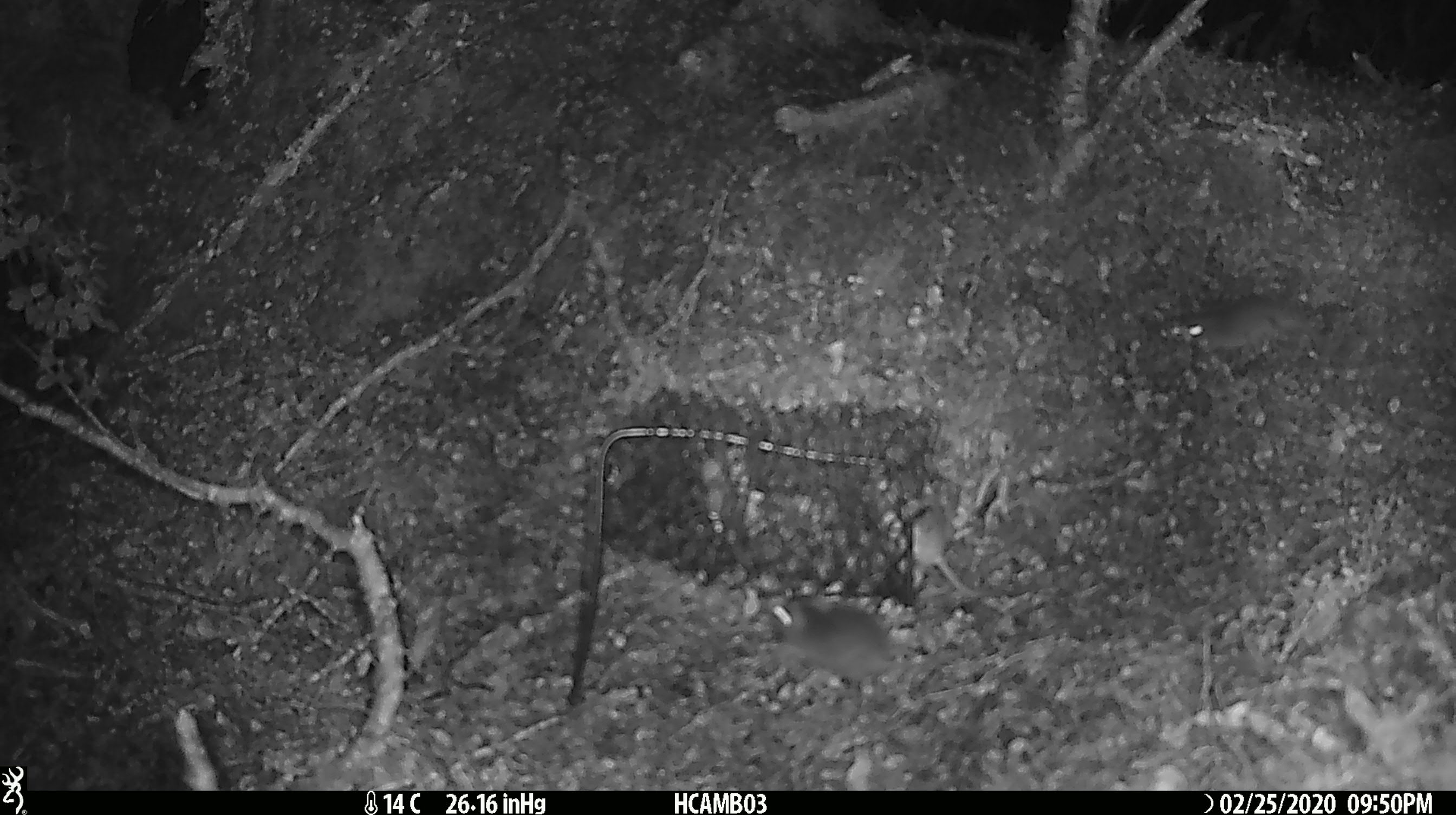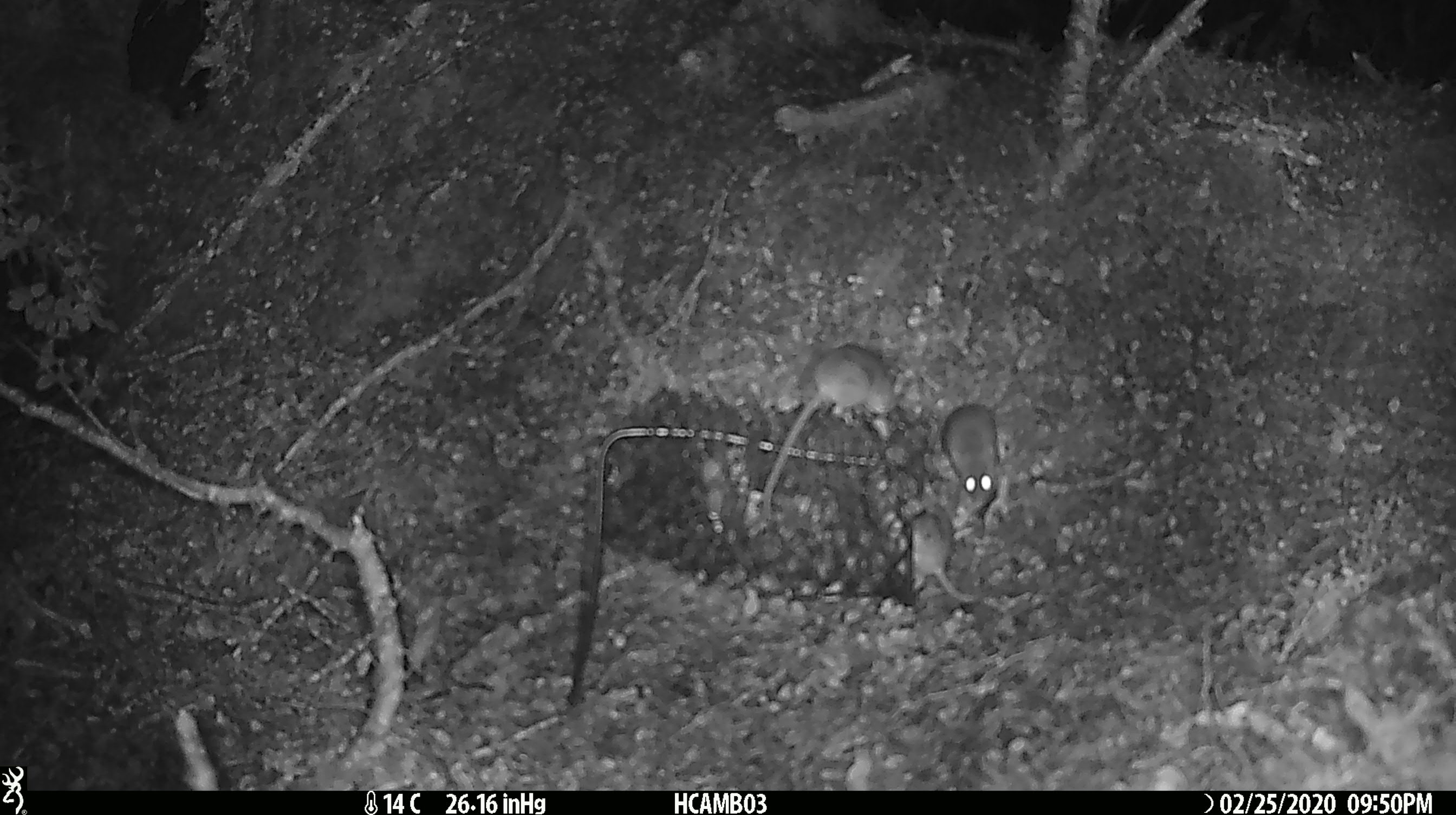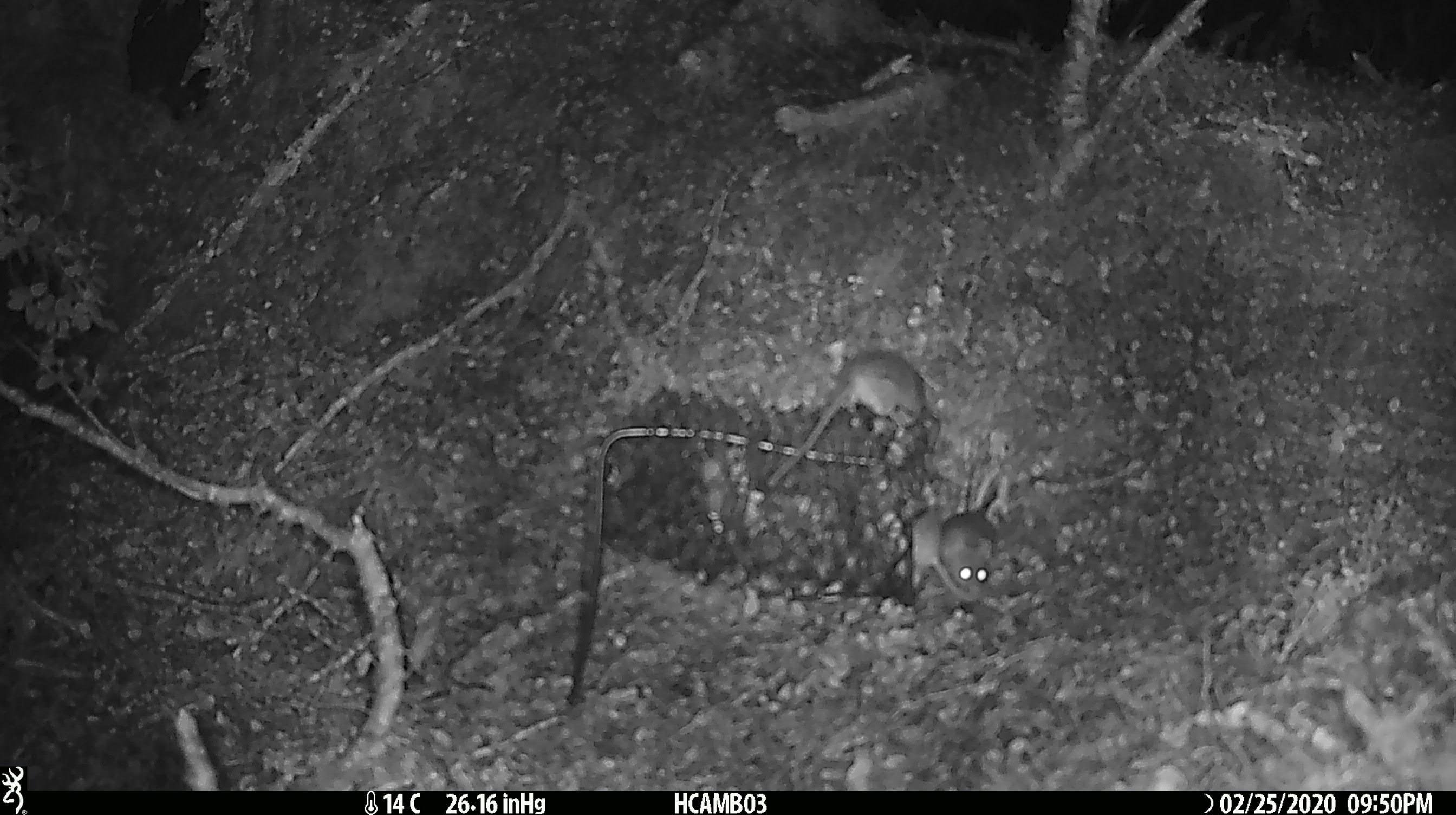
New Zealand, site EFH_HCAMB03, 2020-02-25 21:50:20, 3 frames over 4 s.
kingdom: Animalia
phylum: Chordata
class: Mammalia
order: Rodentia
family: Muridae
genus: Mus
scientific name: Mus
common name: mouse